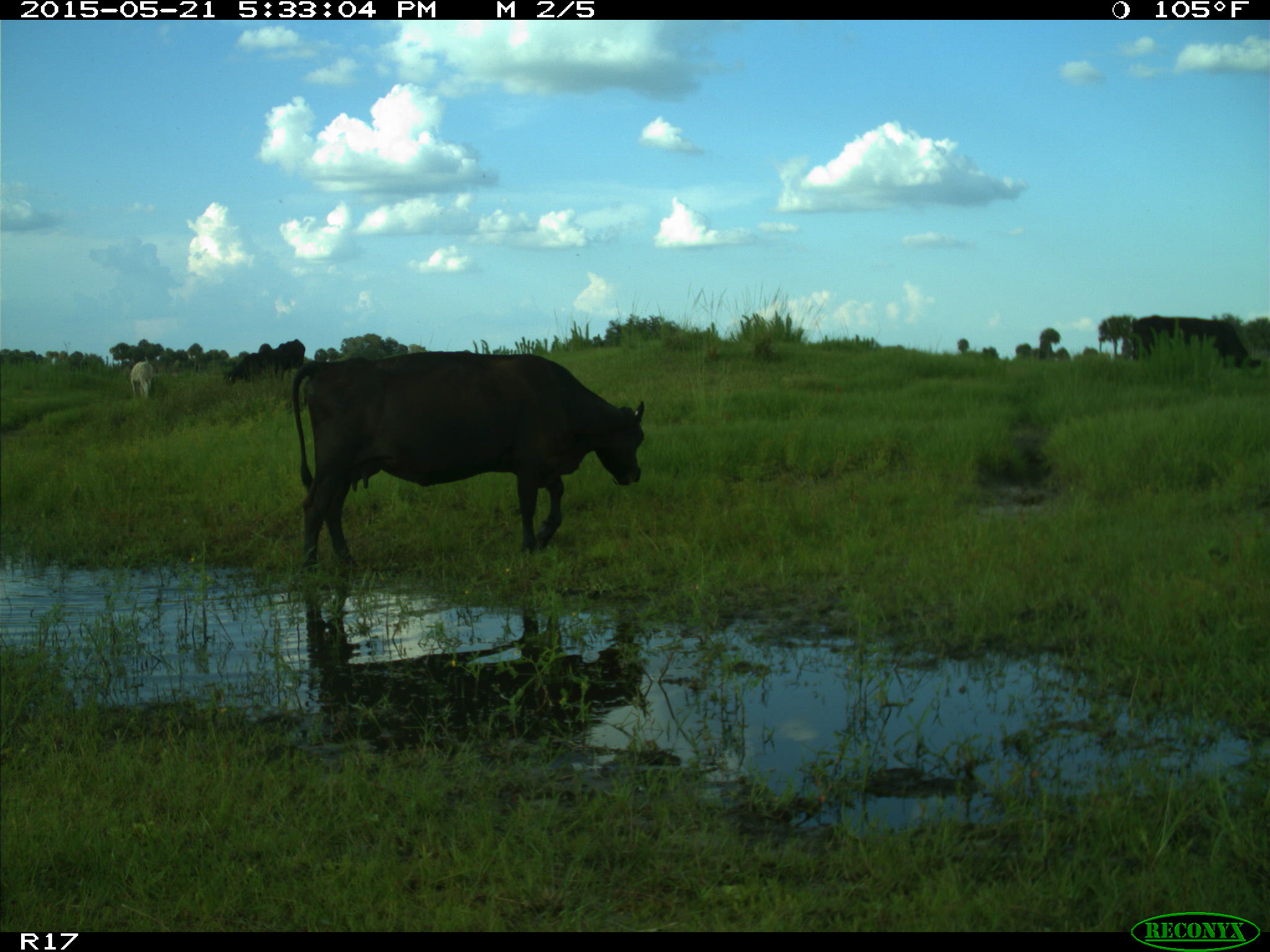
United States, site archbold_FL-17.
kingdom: Animalia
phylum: Chordata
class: Mammalia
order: Artiodactyla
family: Bovidae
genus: Bos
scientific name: Bos taurus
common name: domestic cow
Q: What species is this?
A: Bos taurus (domestic cow).